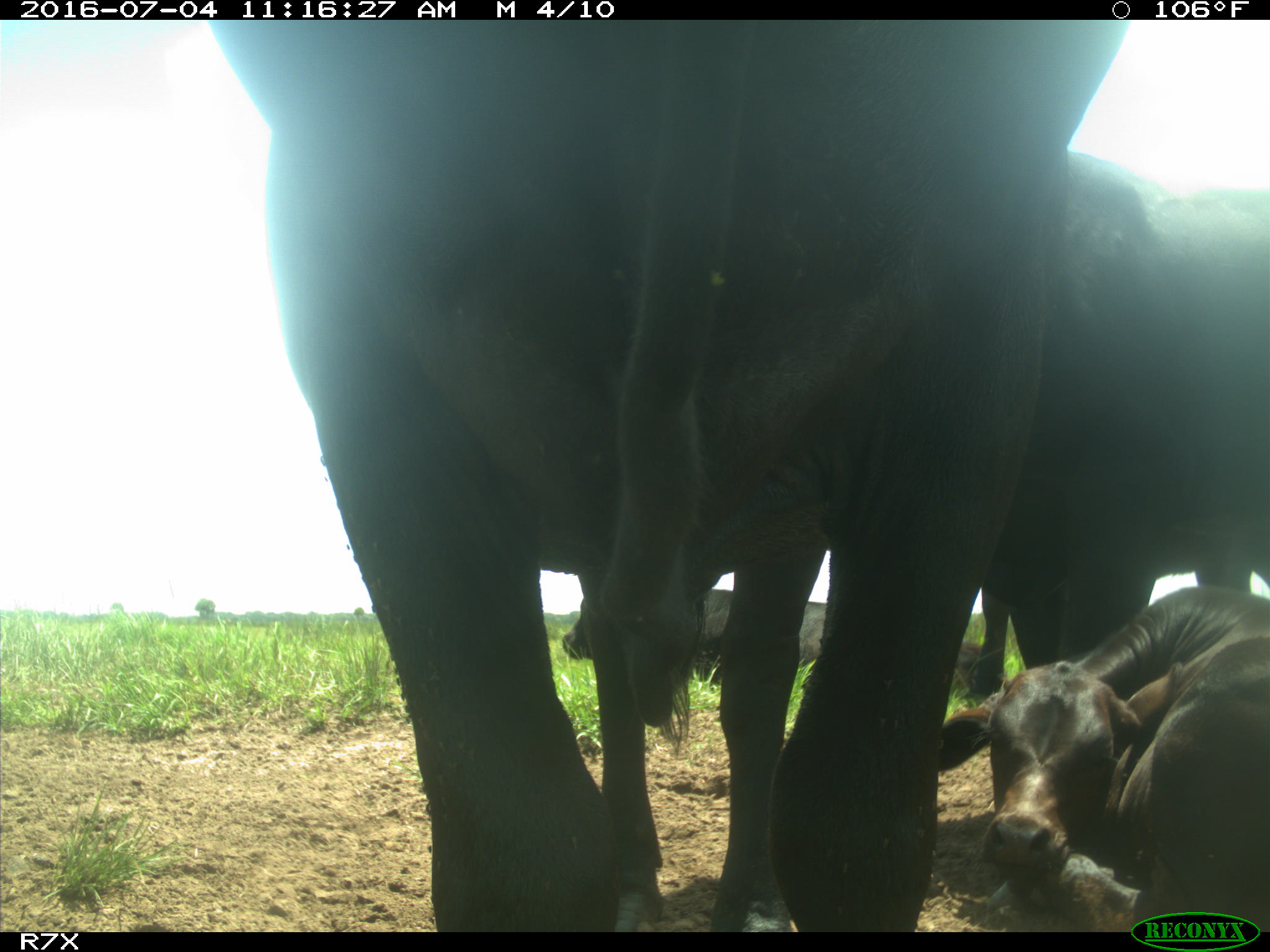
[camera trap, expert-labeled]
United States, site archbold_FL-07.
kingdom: Animalia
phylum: Chordata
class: Mammalia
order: Artiodactyla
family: Bovidae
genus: Bos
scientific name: Bos taurus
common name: domestic cow